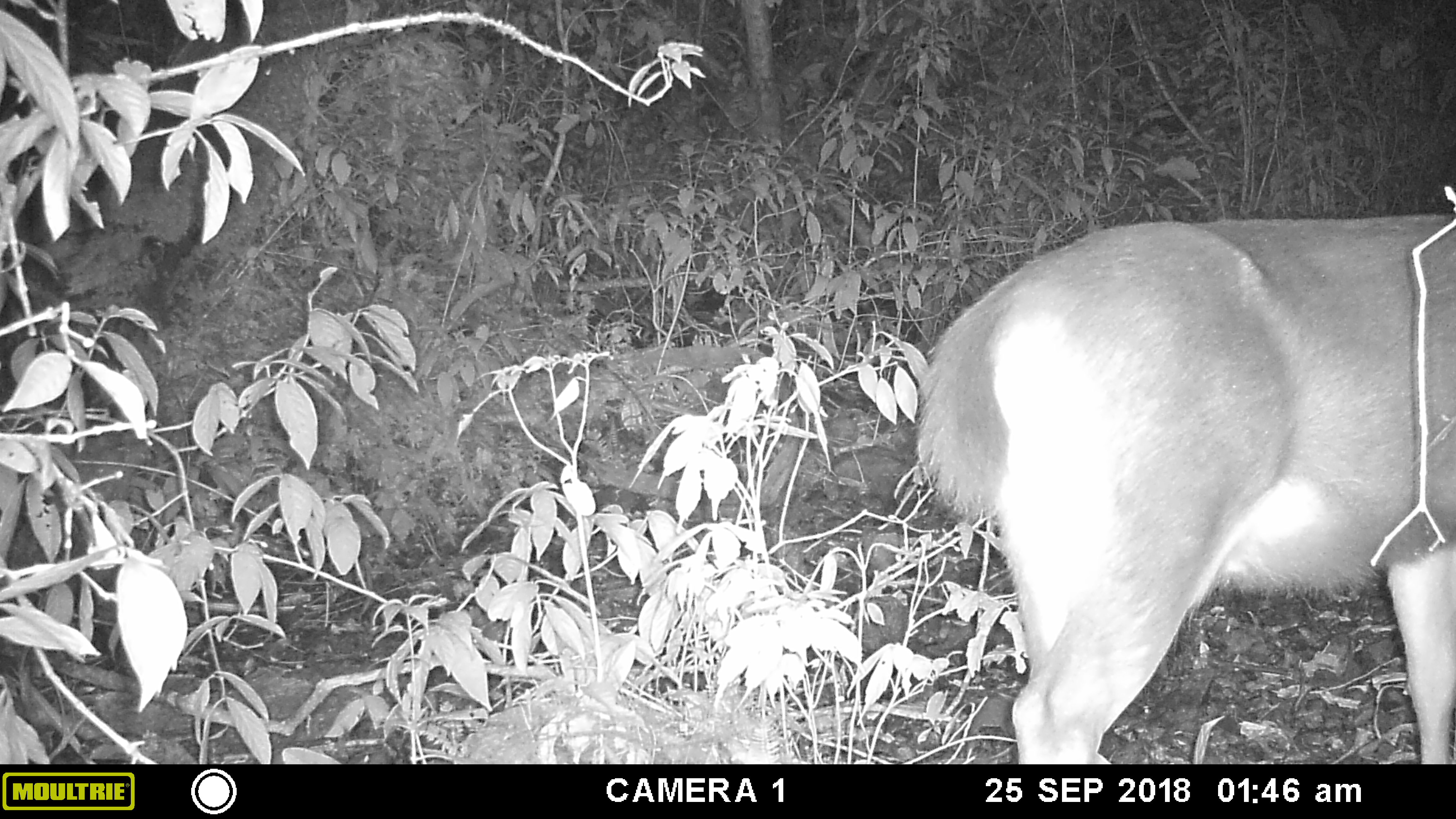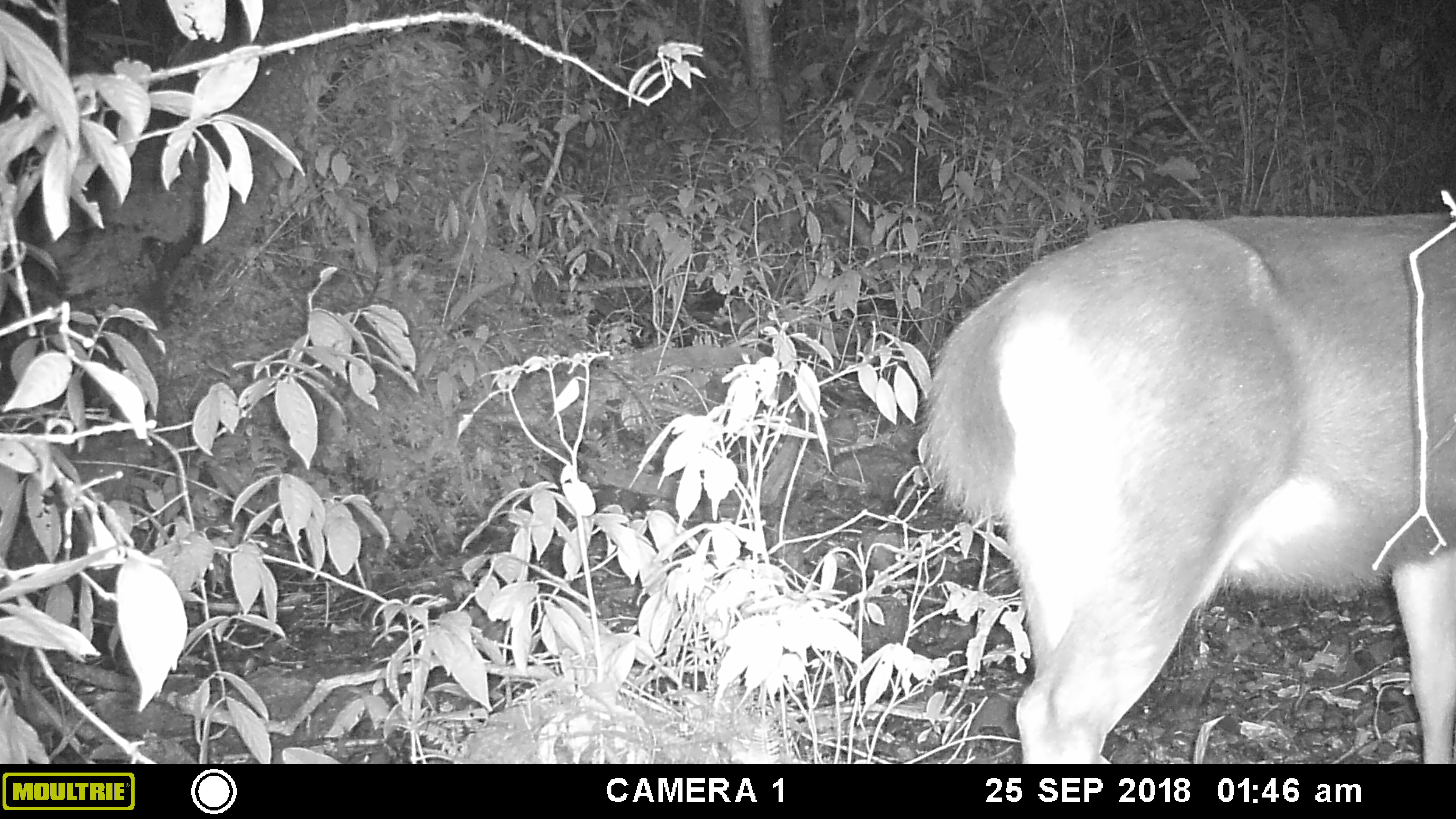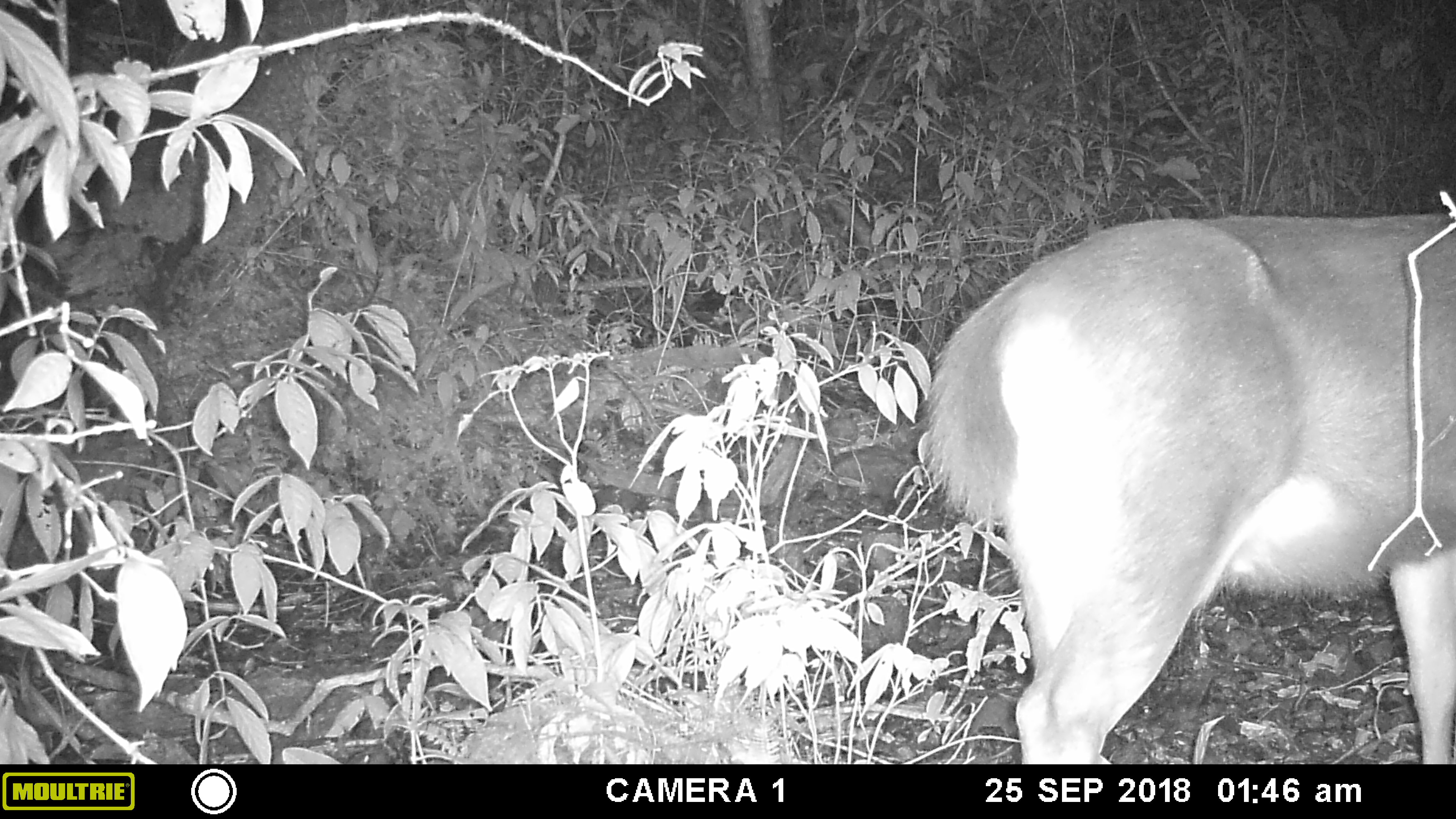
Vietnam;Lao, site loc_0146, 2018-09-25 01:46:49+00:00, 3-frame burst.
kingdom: Animalia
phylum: Chordata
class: Mammalia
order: Artiodactyla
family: Cervidae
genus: Rusa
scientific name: Rusa unicolor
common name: sambar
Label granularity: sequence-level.